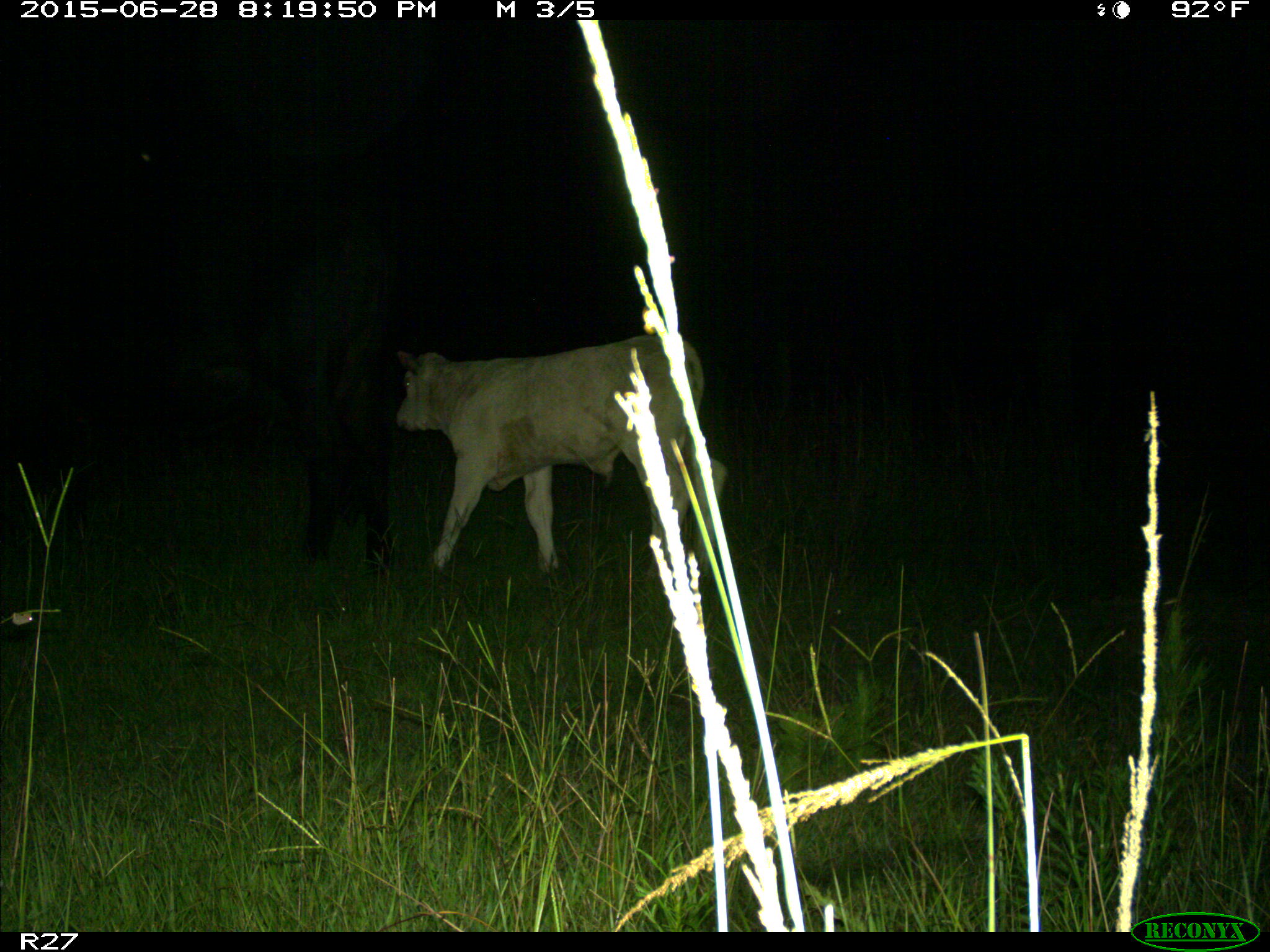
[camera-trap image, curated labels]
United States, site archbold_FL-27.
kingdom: Animalia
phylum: Chordata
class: Mammalia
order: Artiodactyla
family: Bovidae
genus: Bos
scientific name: Bos taurus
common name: domestic cow